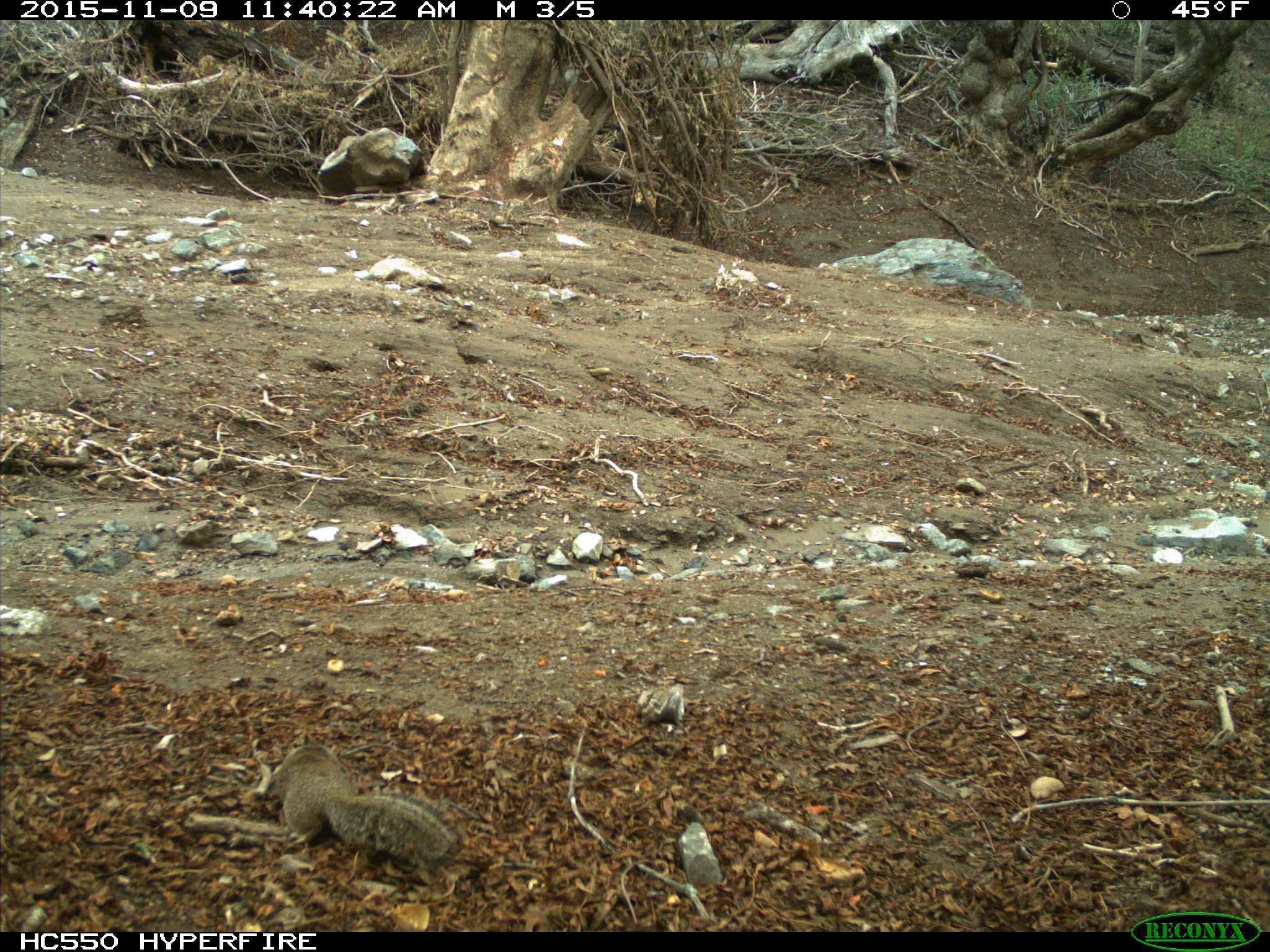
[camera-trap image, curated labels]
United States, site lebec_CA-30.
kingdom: Animalia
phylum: Chordata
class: Mammalia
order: Rodentia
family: Sciuridae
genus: Otospermophilus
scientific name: Otospermophilus beecheyi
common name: california ground squirrel